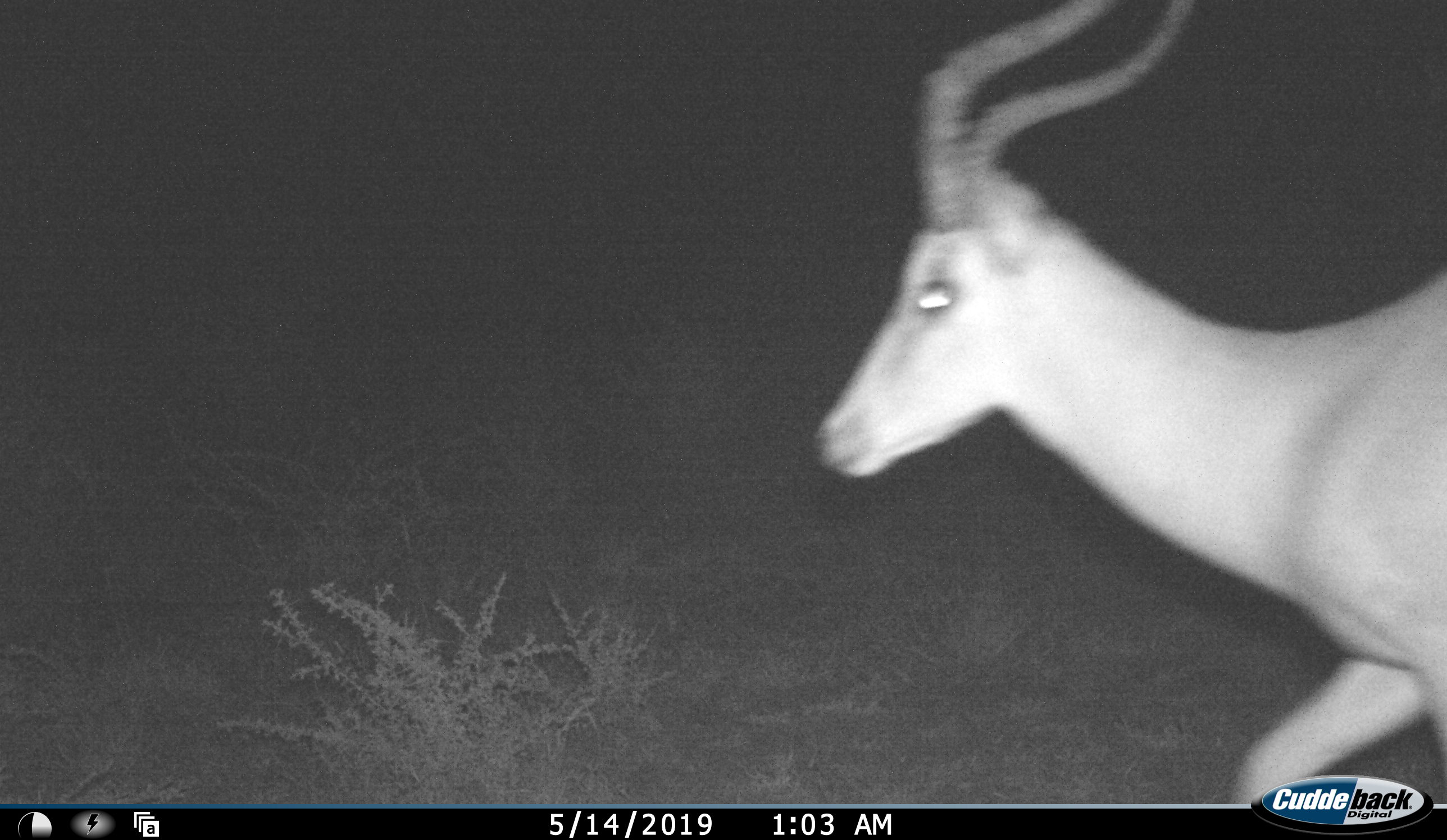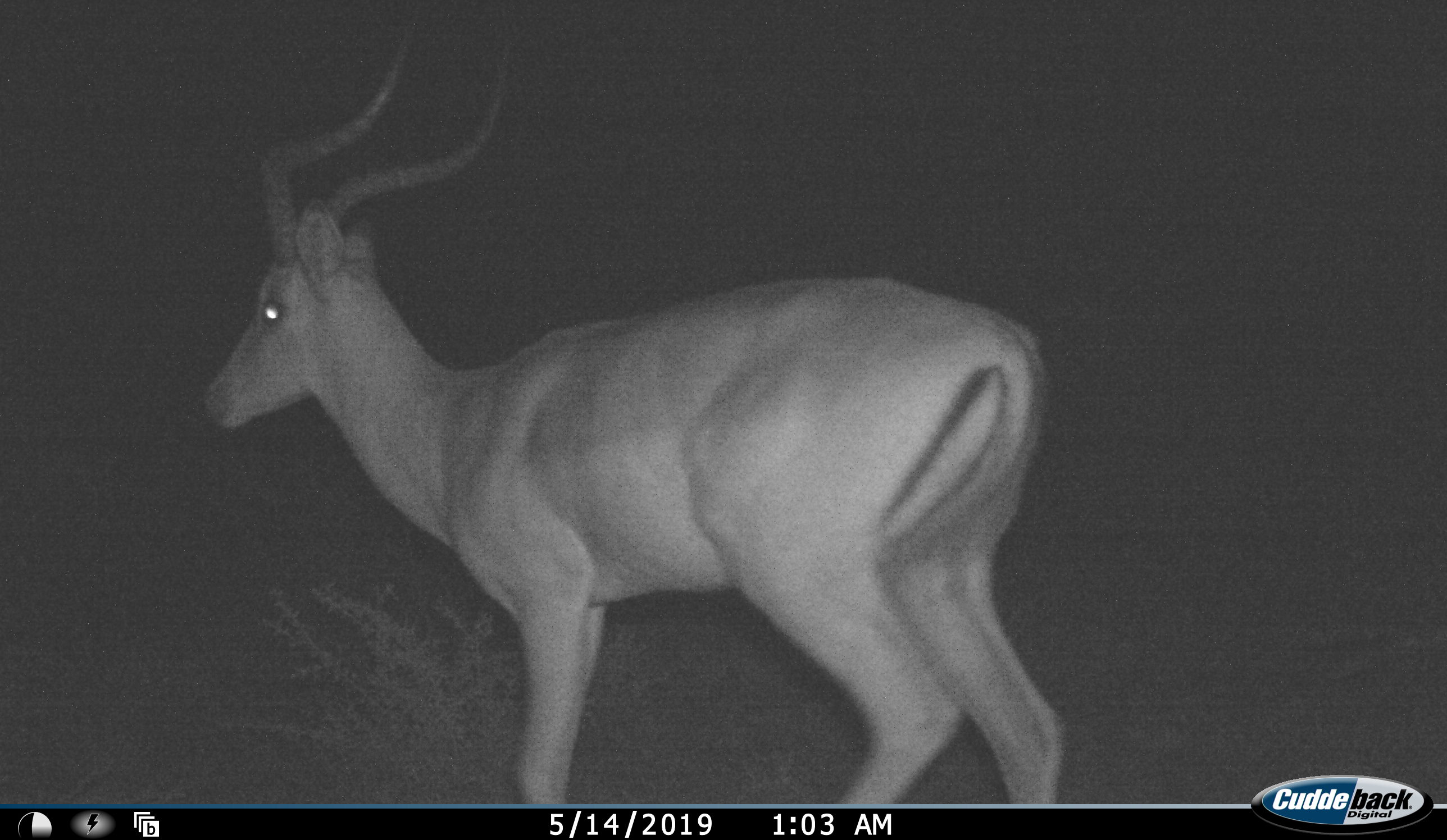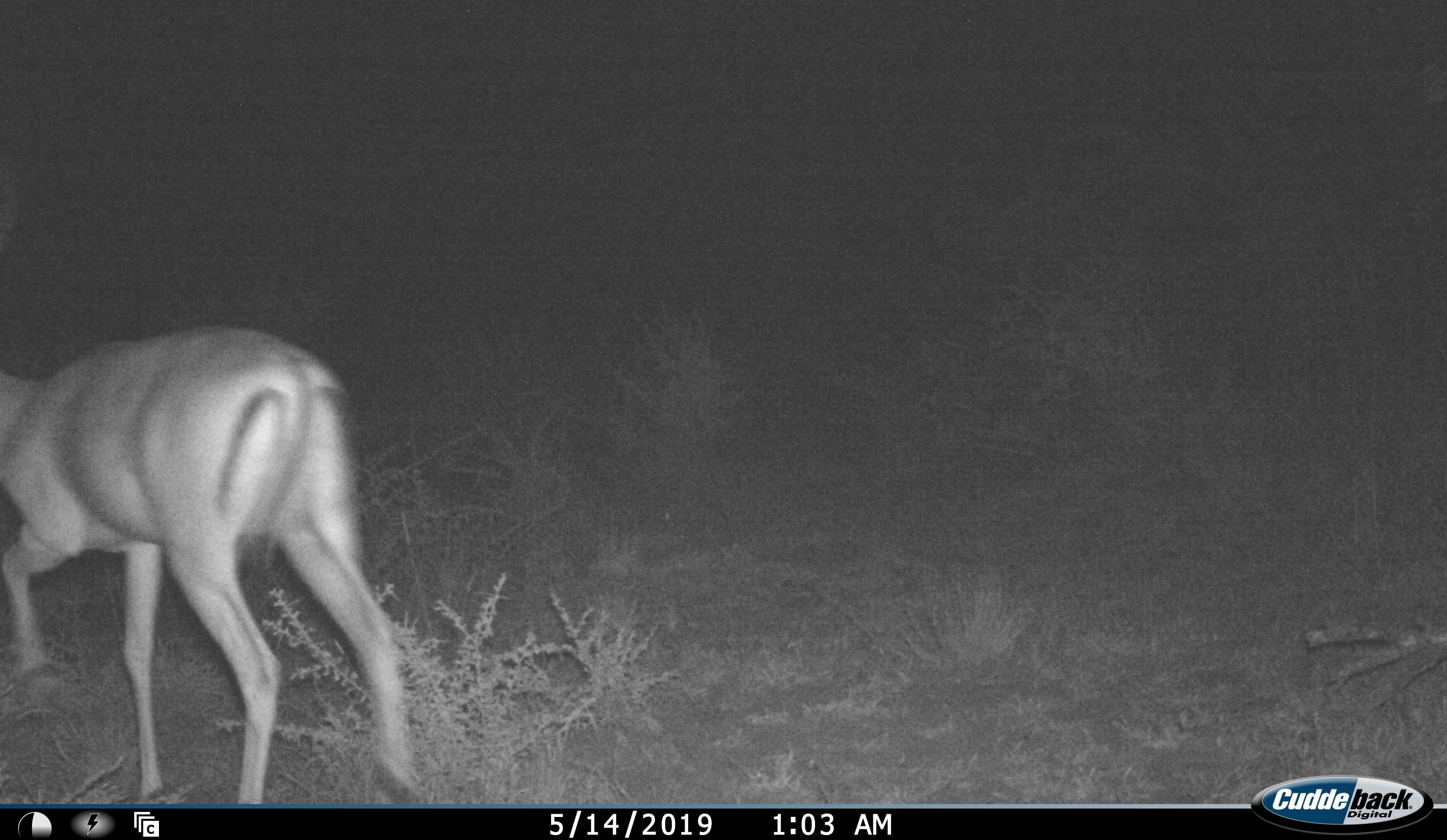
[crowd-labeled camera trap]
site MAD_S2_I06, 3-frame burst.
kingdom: Animalia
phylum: Chordata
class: Mammalia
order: Artiodactyla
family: Bovidae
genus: Aepyceros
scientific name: Aepyceros melampus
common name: impala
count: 1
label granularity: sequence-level